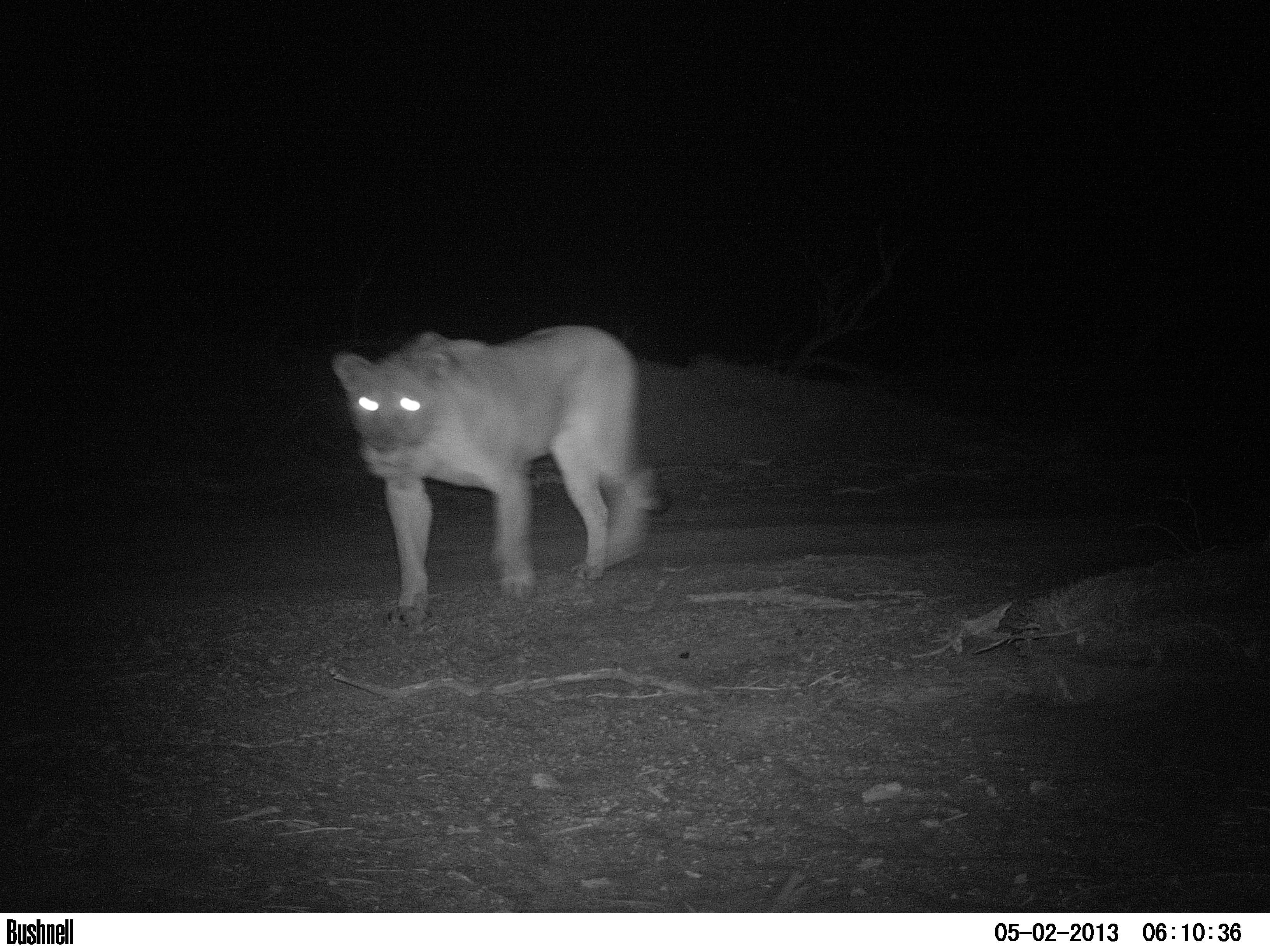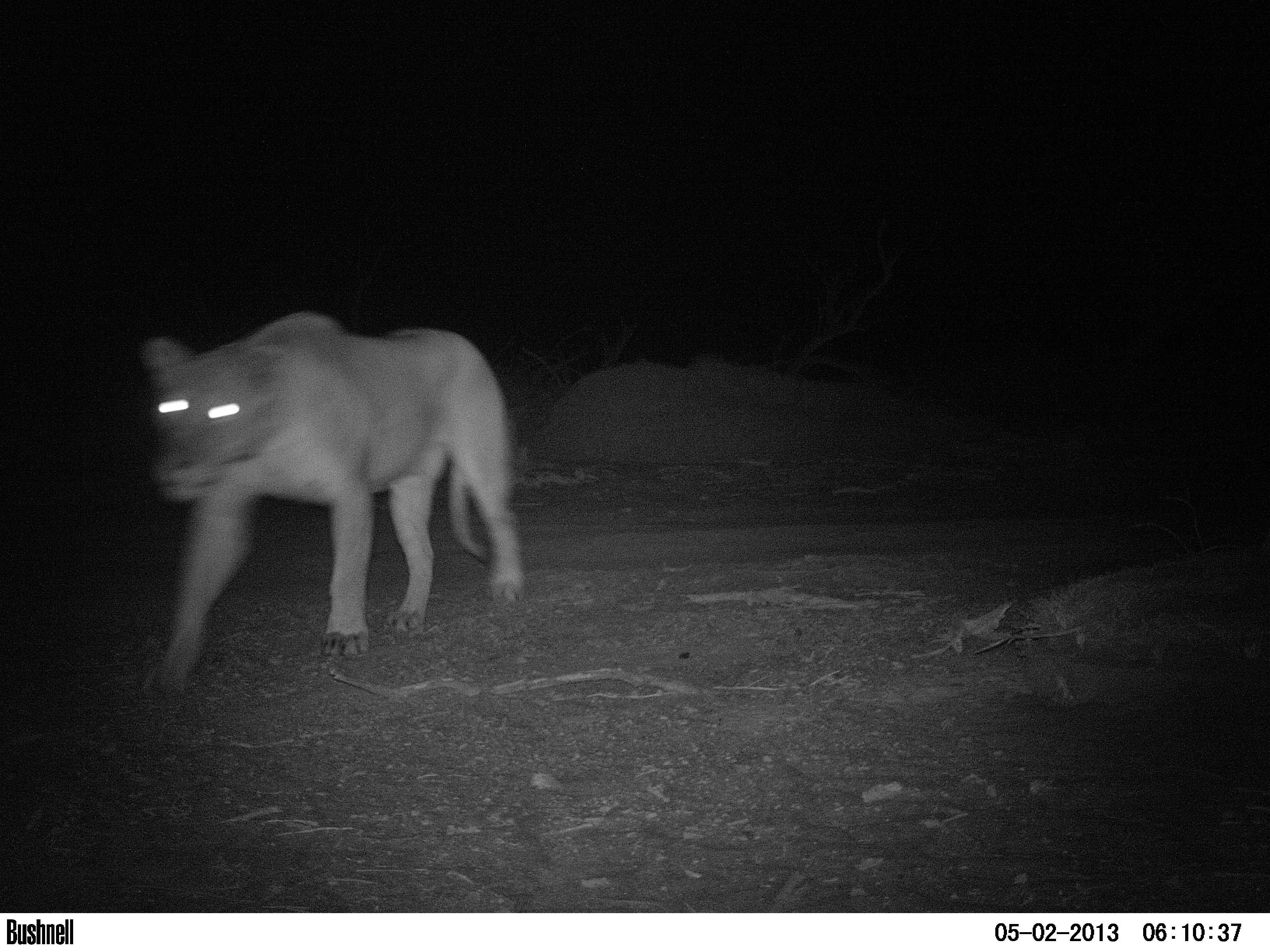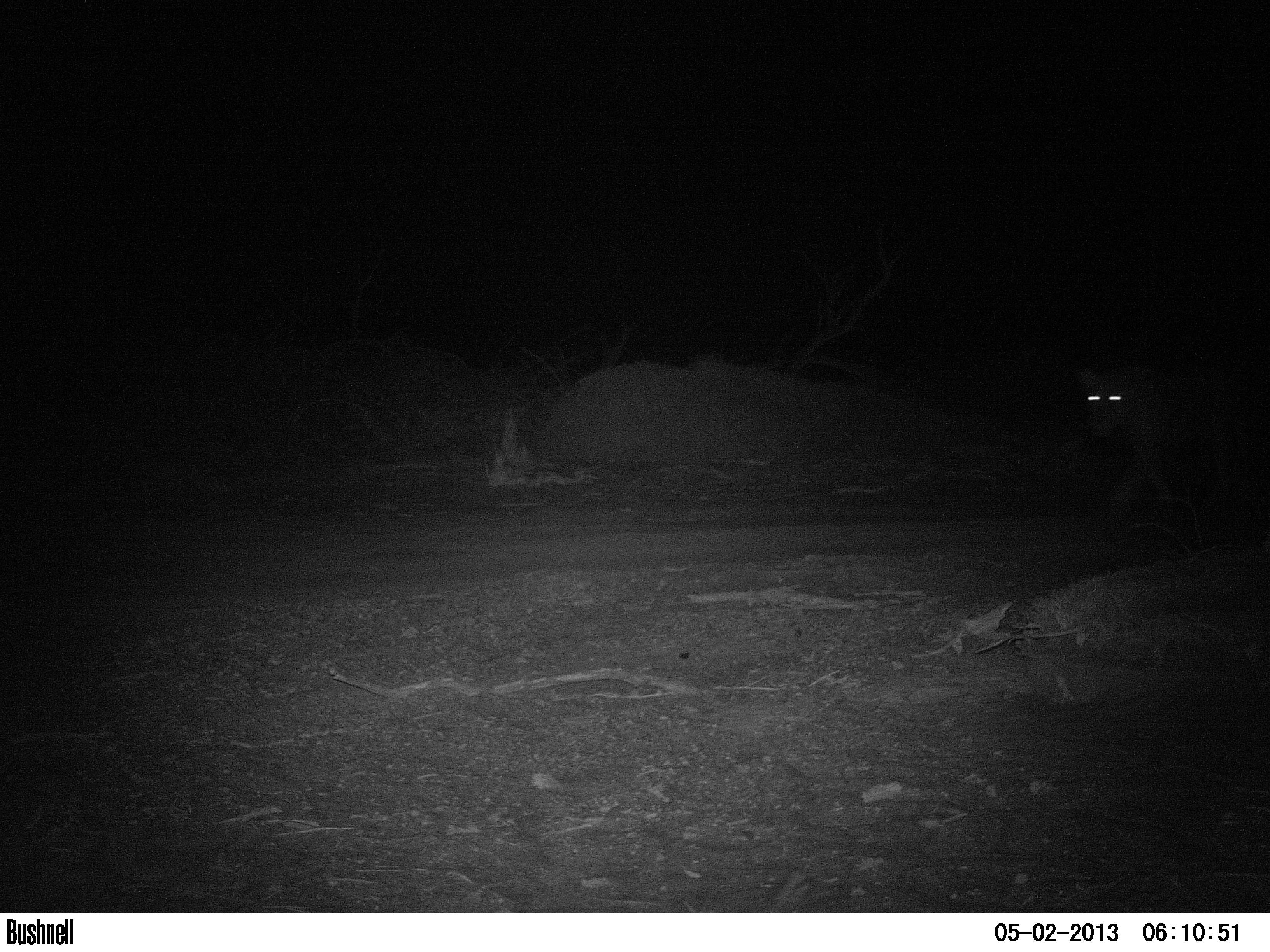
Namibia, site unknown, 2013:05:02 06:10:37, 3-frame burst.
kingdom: Animalia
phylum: Chordata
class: Mammalia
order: Carnivora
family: Felidae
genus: Panthera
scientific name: Panthera leo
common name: lion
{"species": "Panthera leo (lion)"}